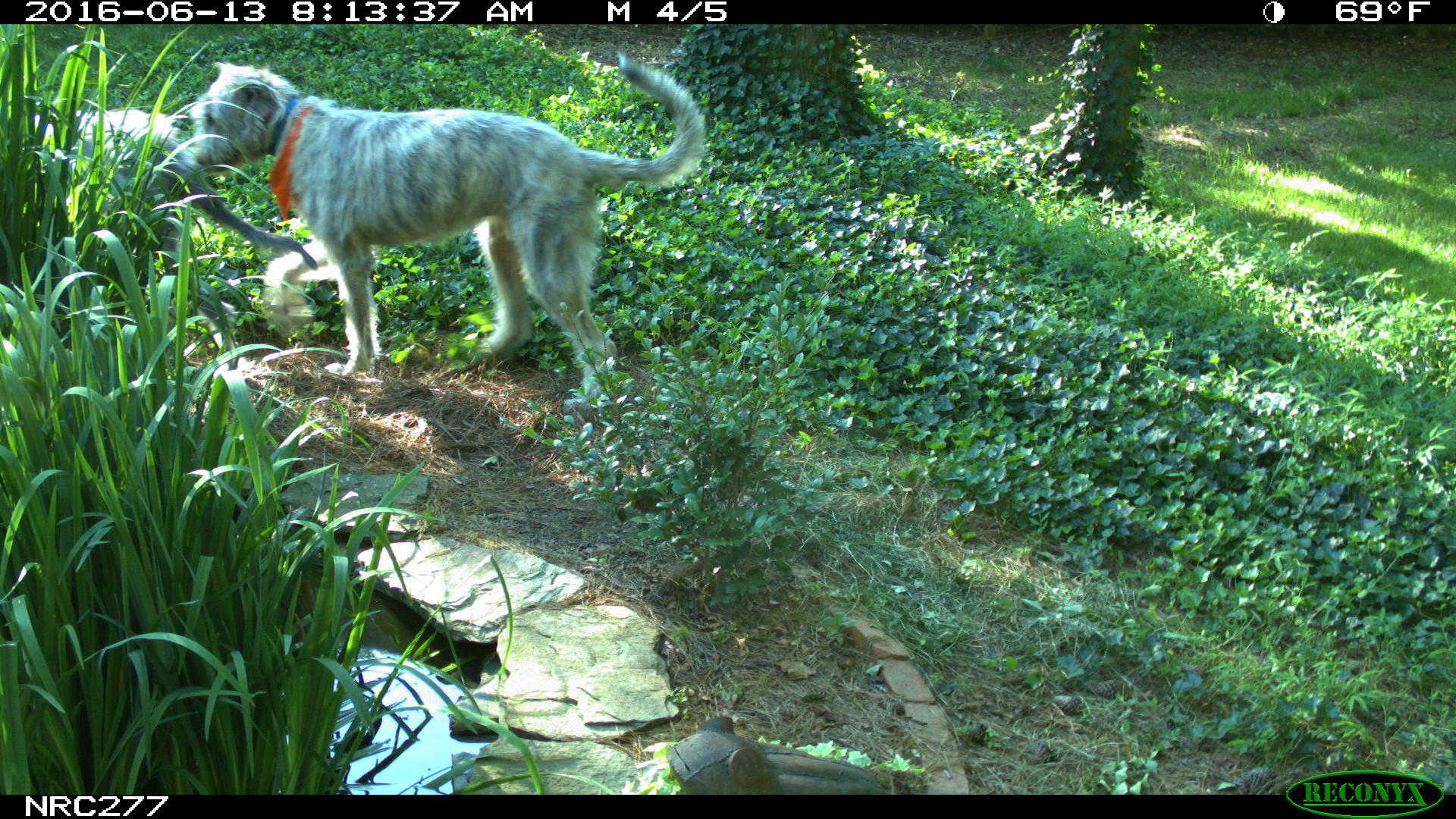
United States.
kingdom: Animalia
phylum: Chordata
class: Mammalia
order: Carnivora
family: Canidae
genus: Canis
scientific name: Canis familiaris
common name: domestic dog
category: Dog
Dog (domestic dog) (Canis familiaris).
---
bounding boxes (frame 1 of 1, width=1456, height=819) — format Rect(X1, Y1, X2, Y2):
Dog: Rect(175, 55, 713, 396)